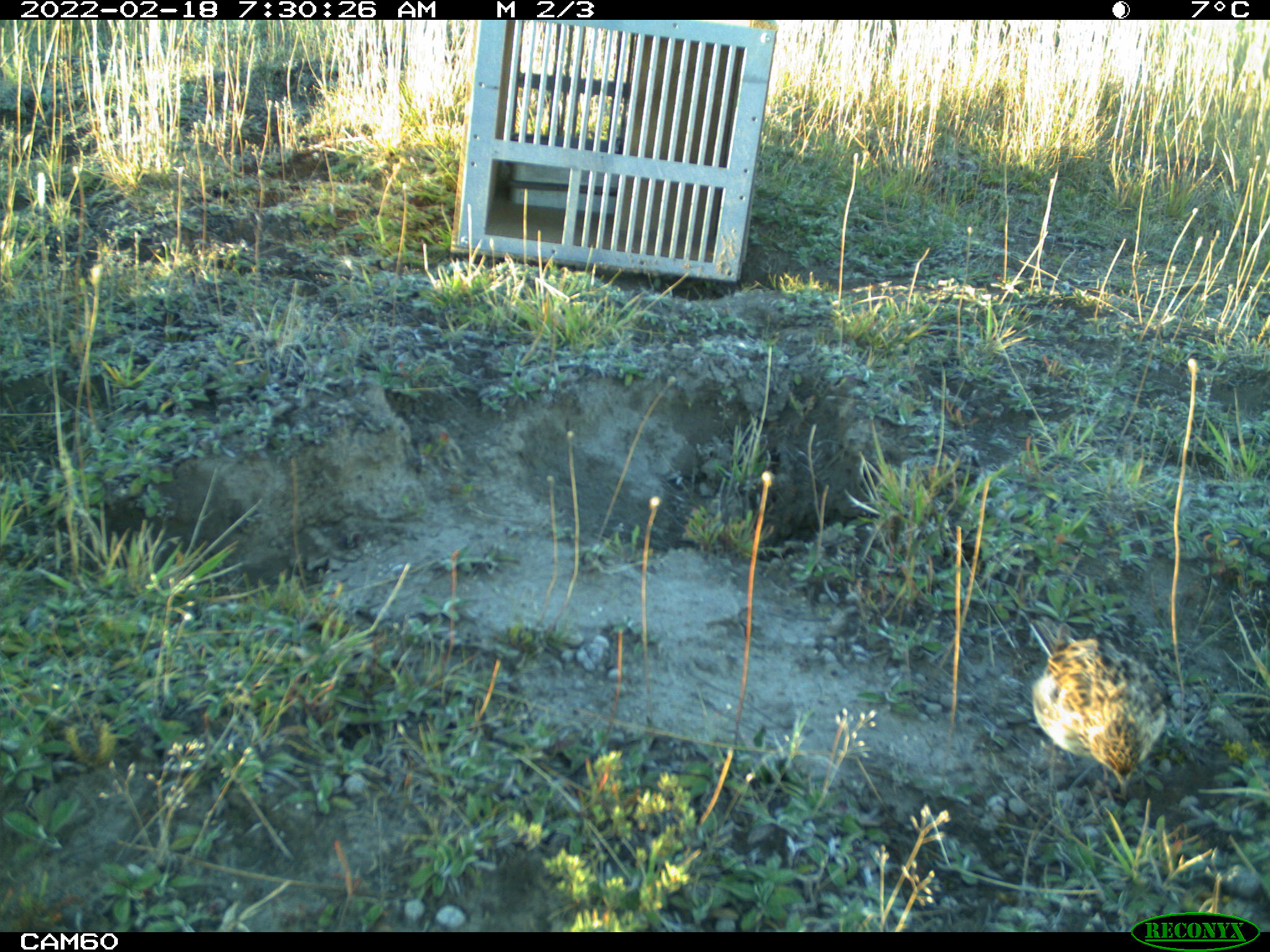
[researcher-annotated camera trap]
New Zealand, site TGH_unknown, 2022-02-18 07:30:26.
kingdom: Animalia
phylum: Chordata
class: Aves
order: Passeriformes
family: Motacillidae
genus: Anthus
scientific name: Anthus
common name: pipit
Pipit (Anthus).